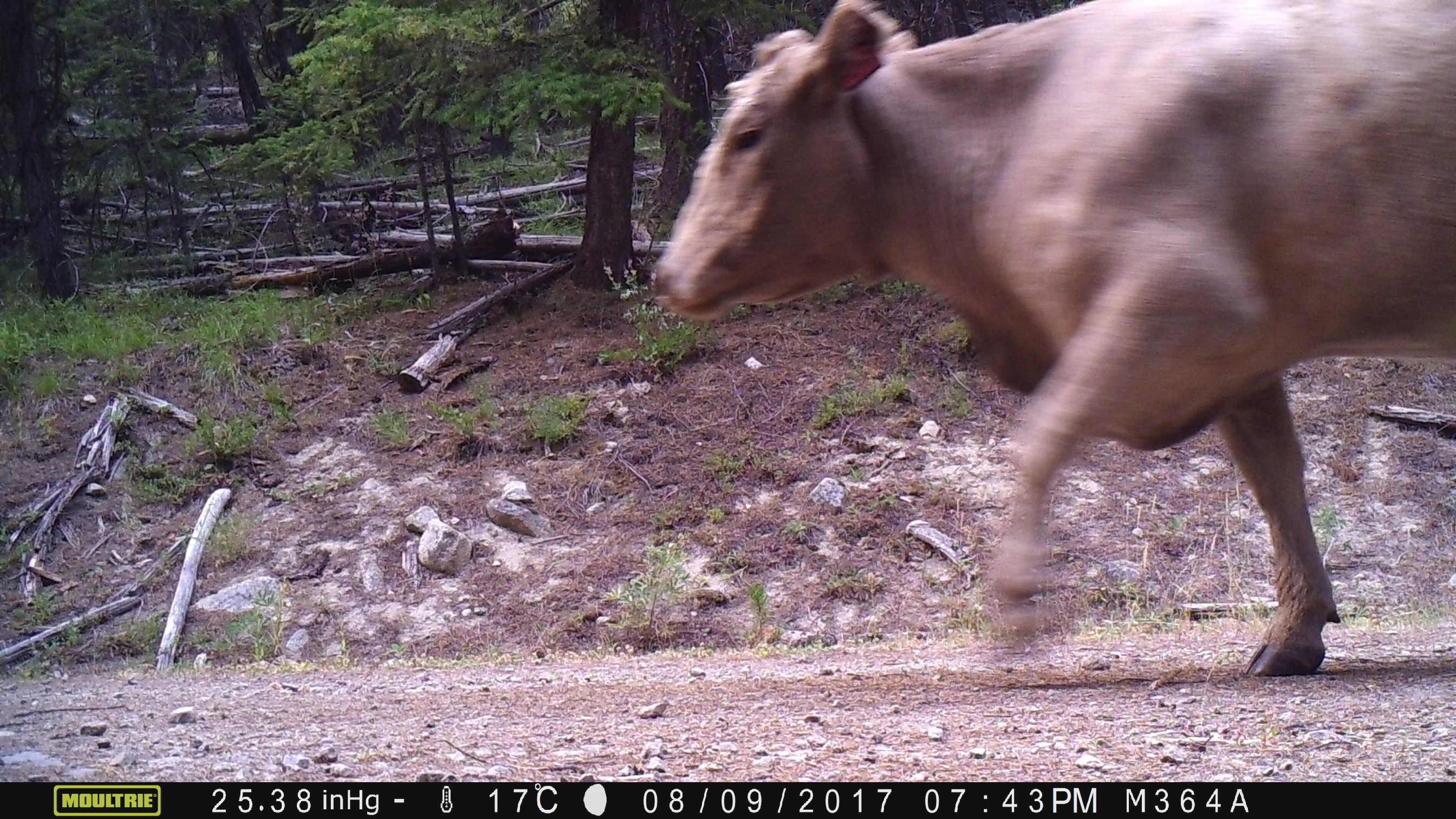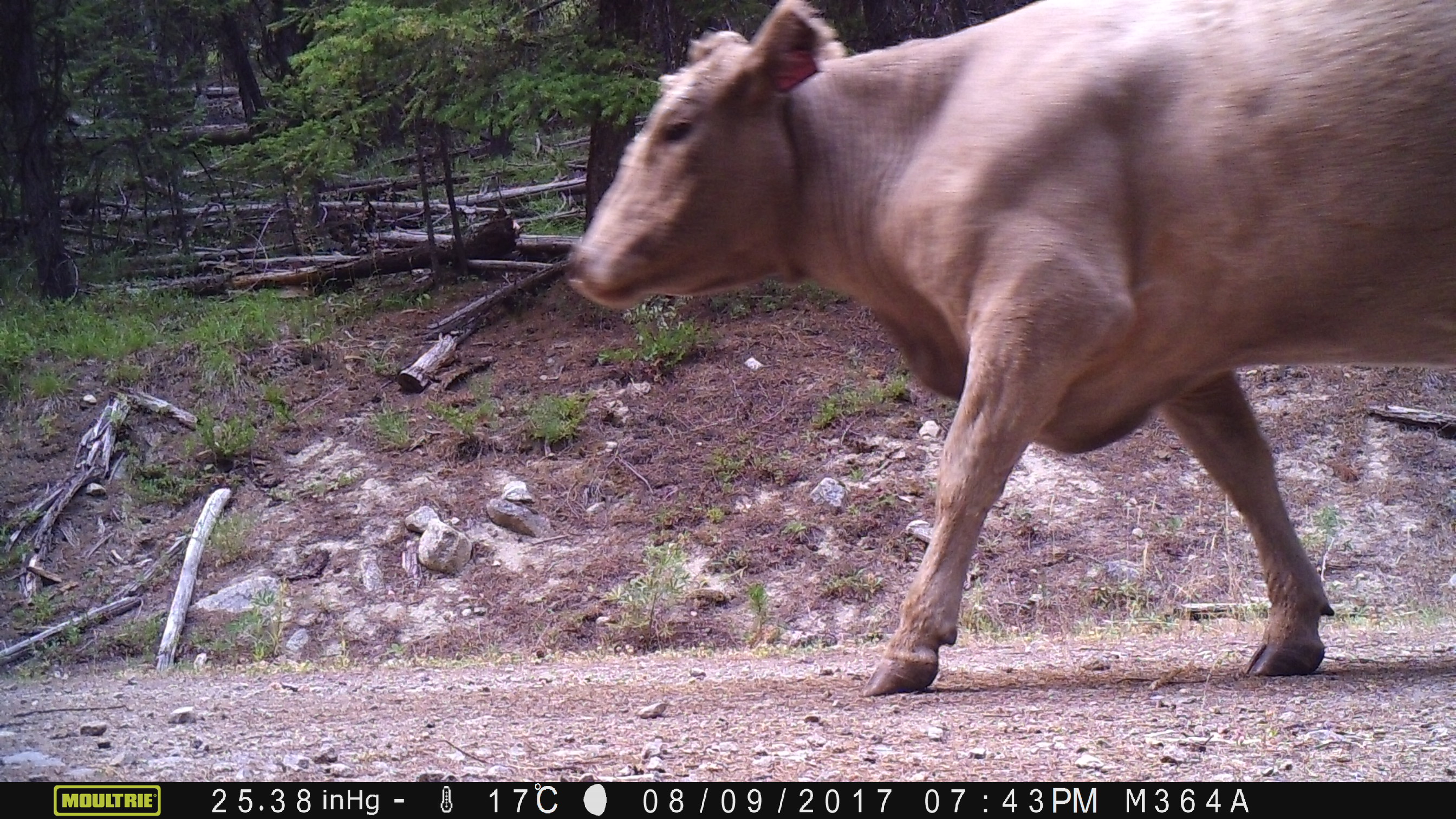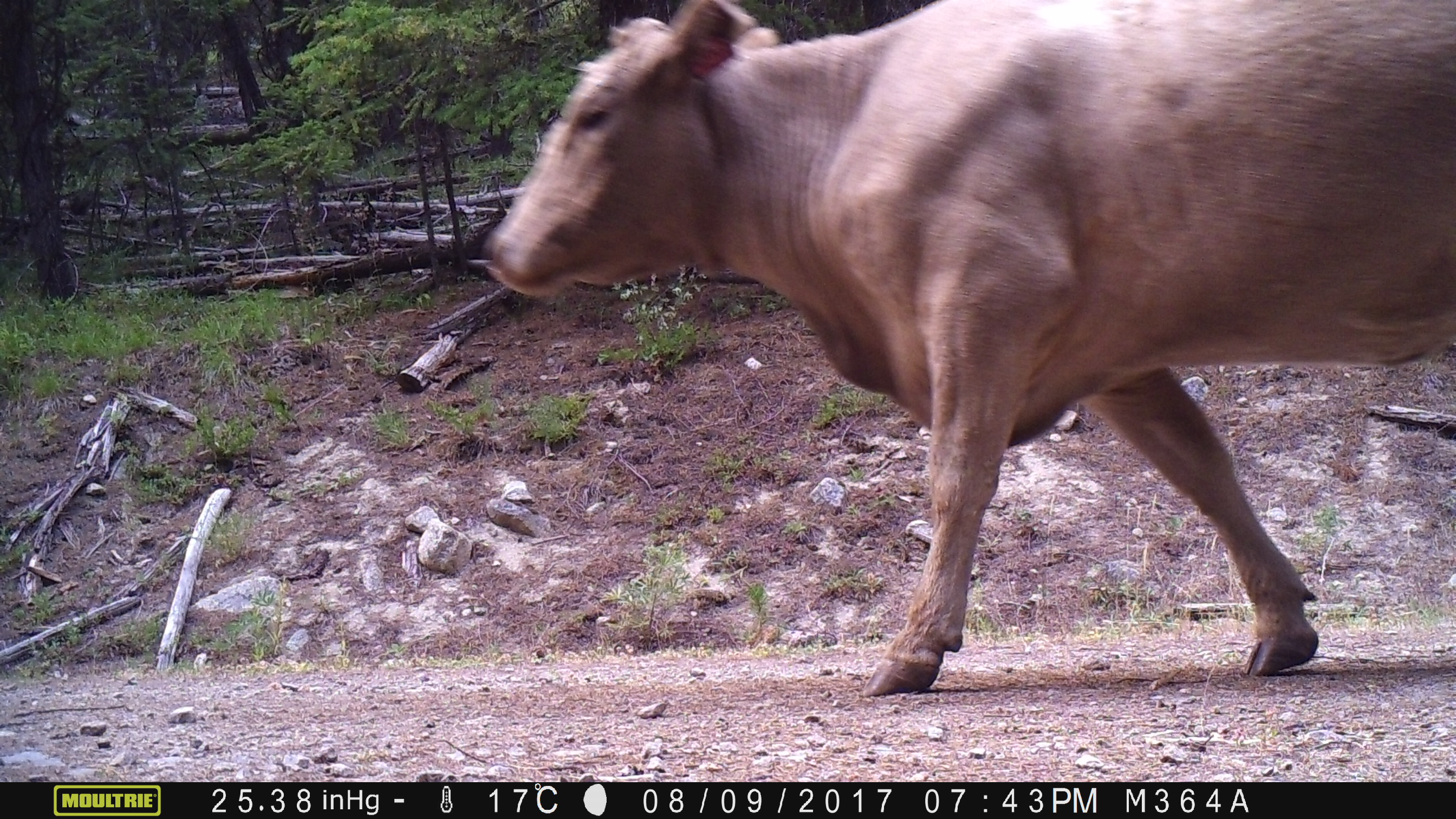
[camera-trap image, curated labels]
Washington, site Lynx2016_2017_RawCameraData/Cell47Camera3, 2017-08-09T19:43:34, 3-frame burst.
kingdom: Animalia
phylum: Chordata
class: Mammalia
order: Artiodactyla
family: Bovidae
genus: Bos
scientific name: Bos taurus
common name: domestic cattle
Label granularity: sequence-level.